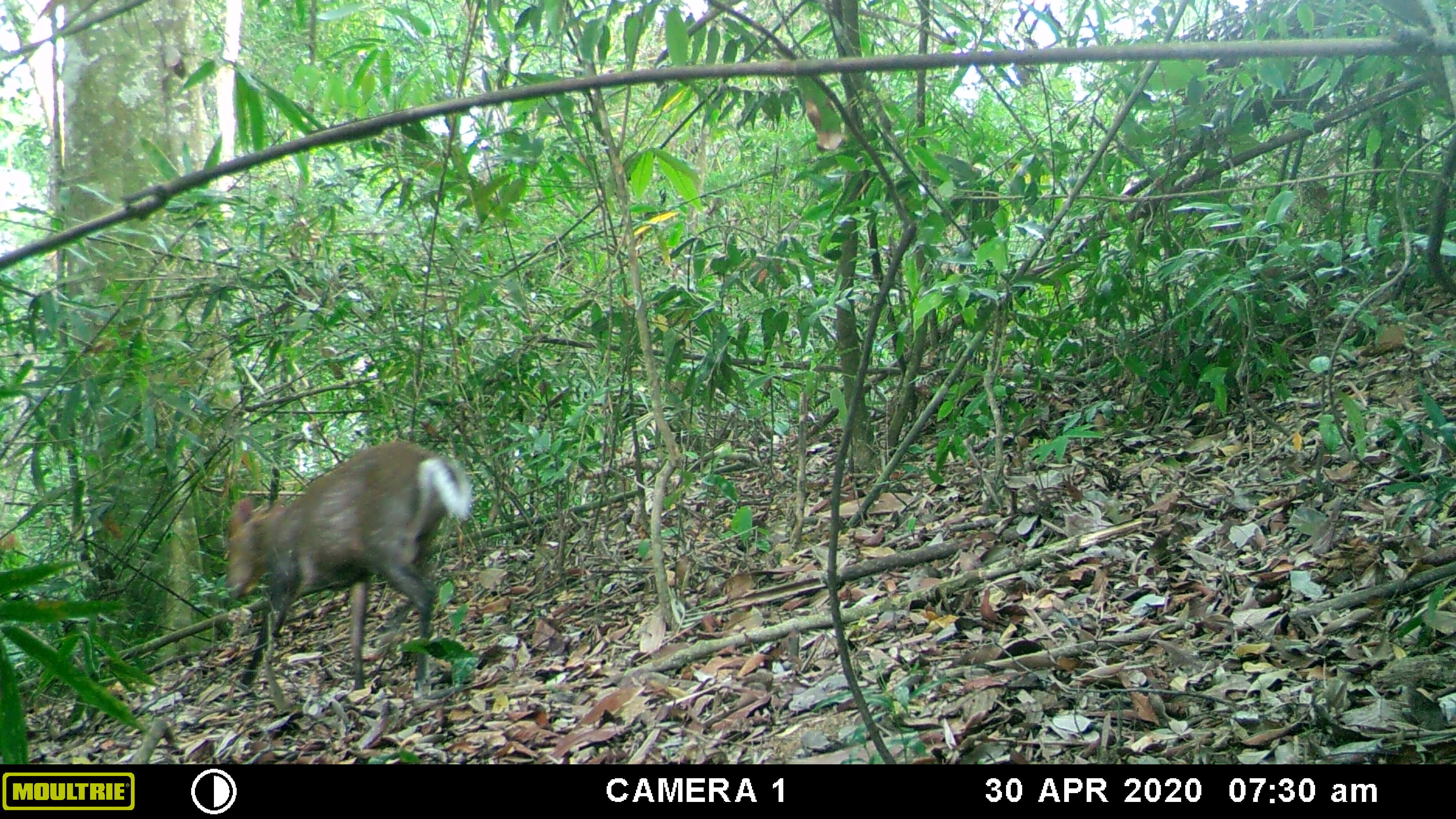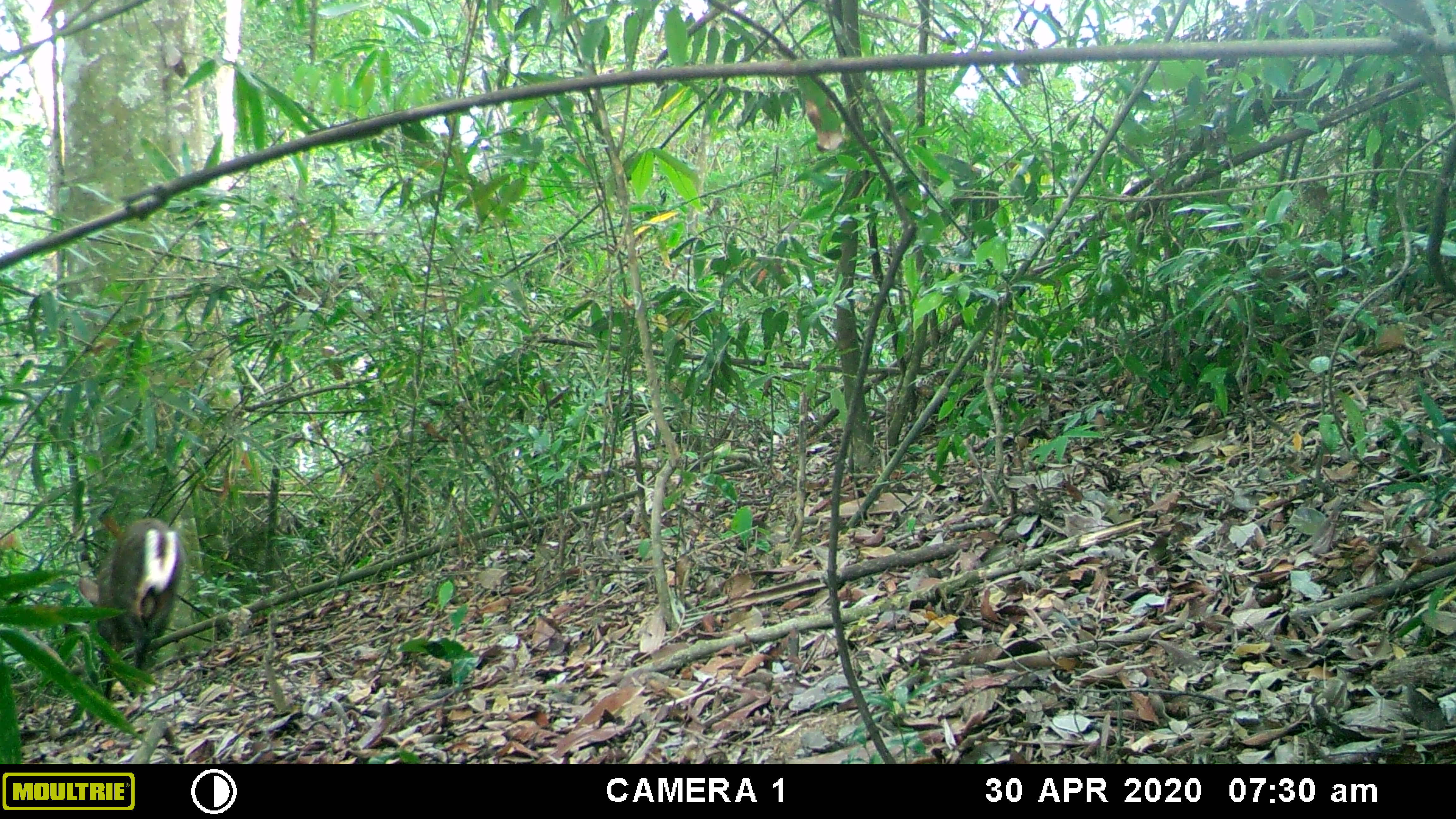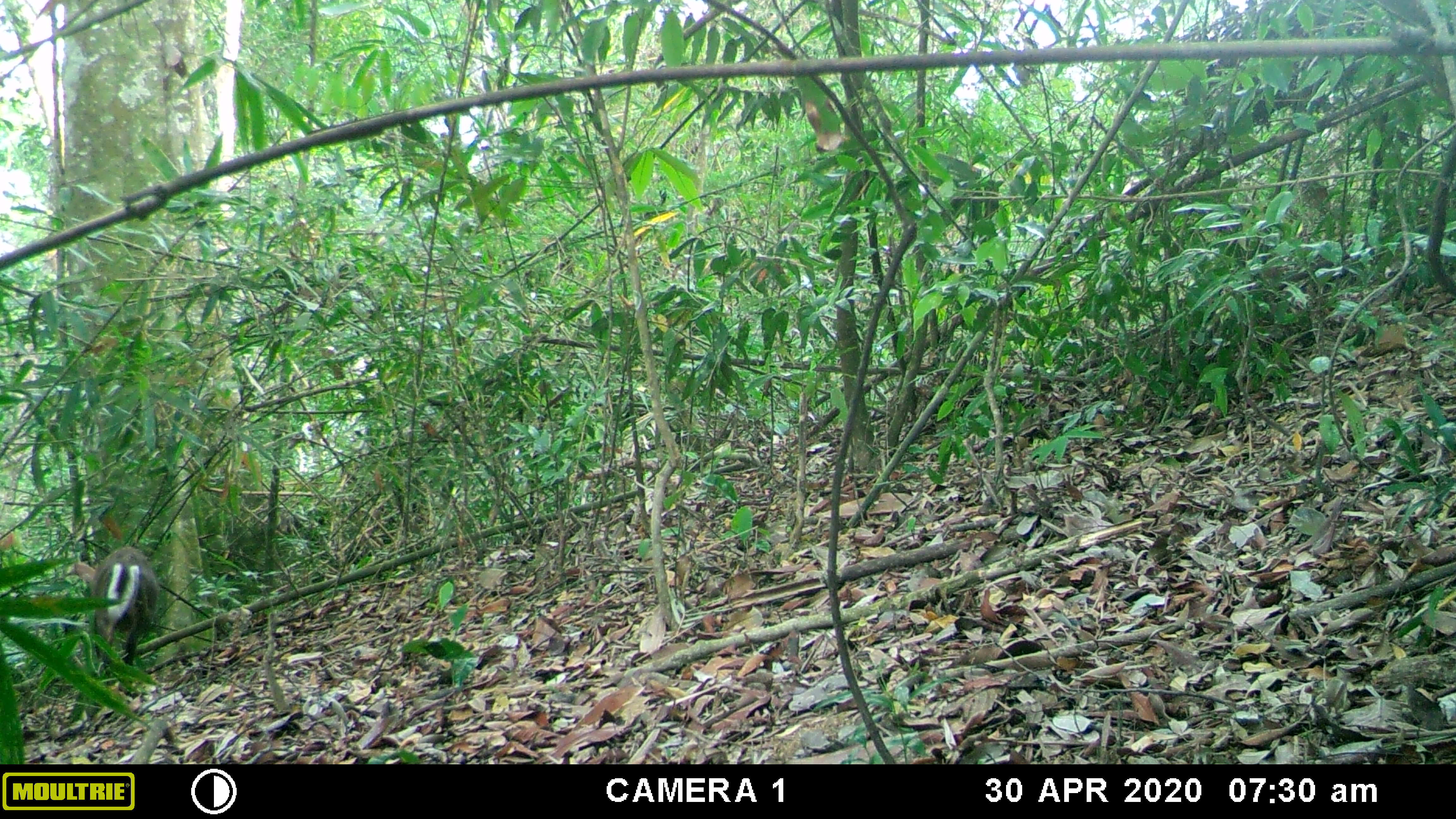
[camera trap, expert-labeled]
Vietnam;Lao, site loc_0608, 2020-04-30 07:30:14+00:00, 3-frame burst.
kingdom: Animalia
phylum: Chordata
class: Mammalia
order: Artiodactyla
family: Cervidae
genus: Muntiacus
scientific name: Muntiacus rooseveltorum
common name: roosevelt's muntjac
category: roosevelts muntjac group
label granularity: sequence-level